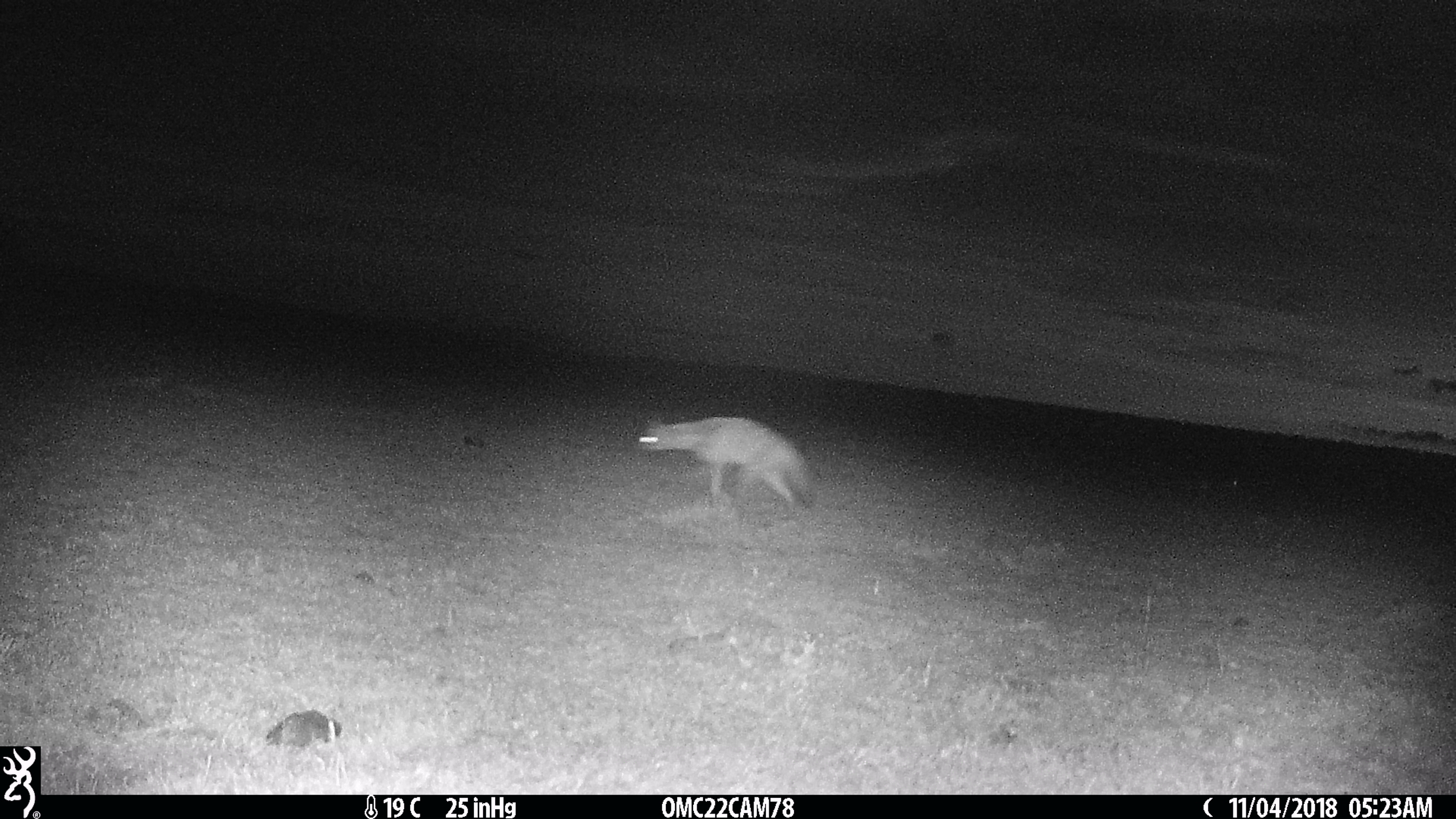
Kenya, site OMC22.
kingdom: Animalia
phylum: Chordata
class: Mammalia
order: Carnivora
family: Hyaenidae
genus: Proteles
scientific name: Proteles cristatus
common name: aardwolf